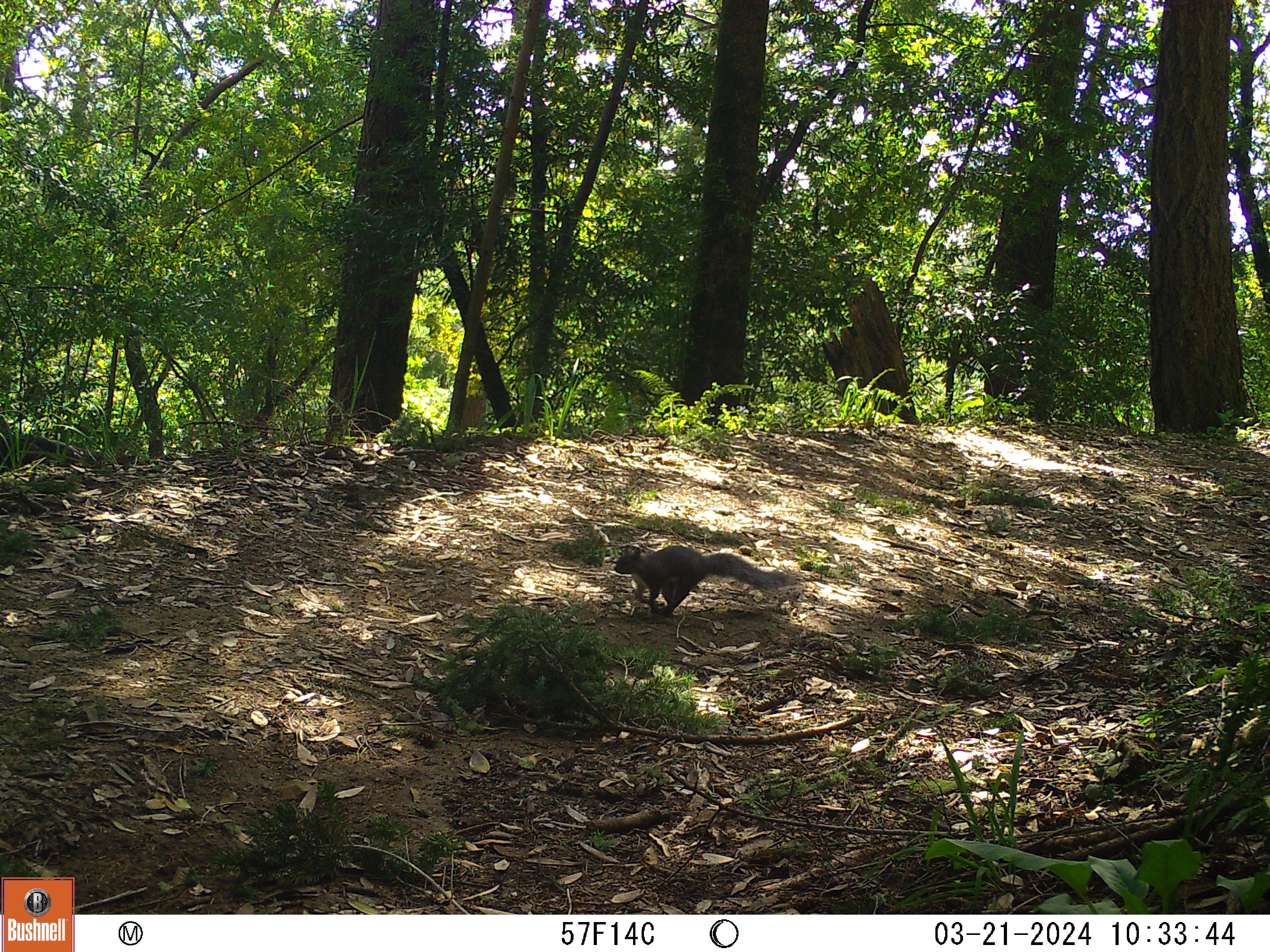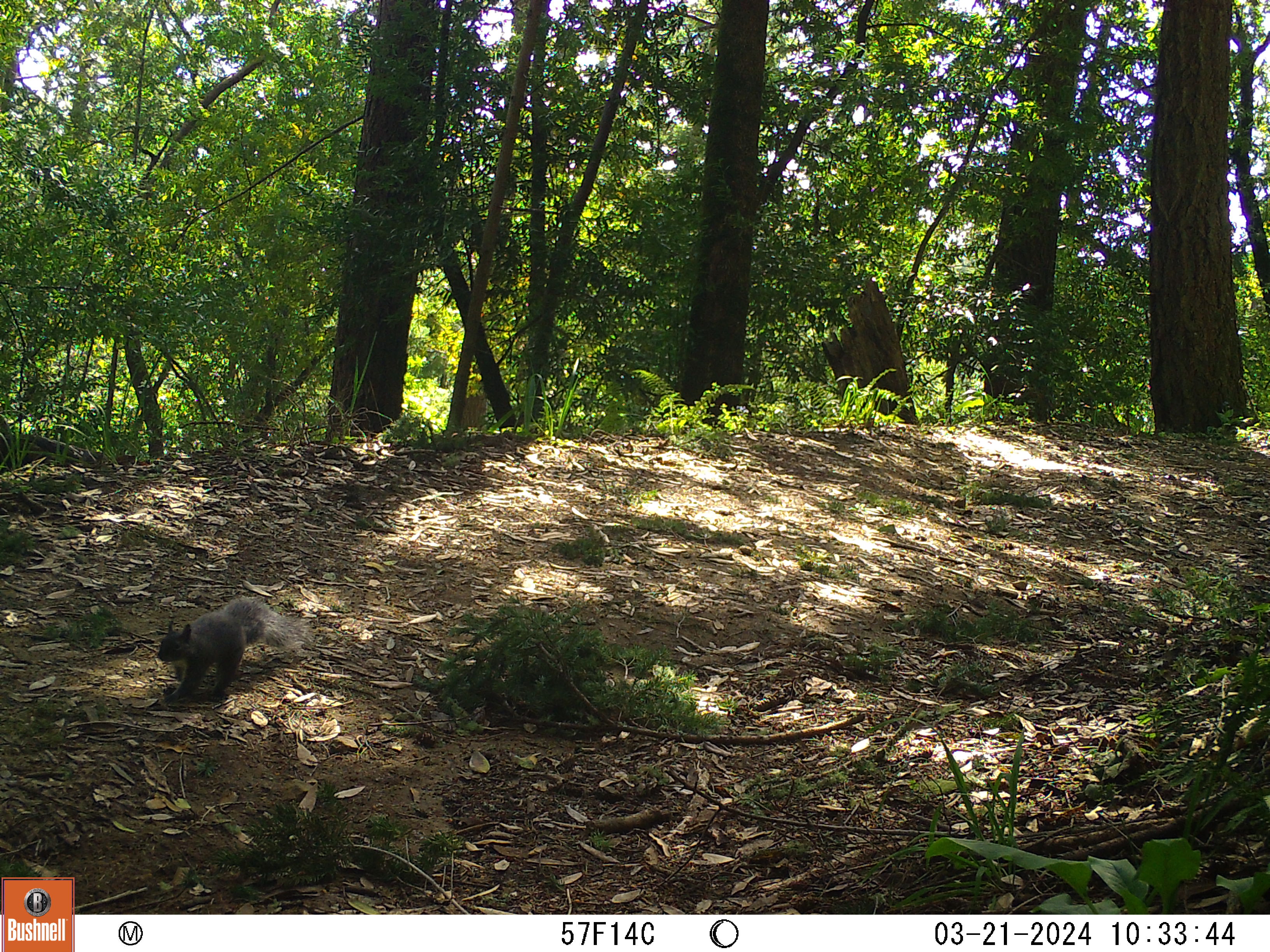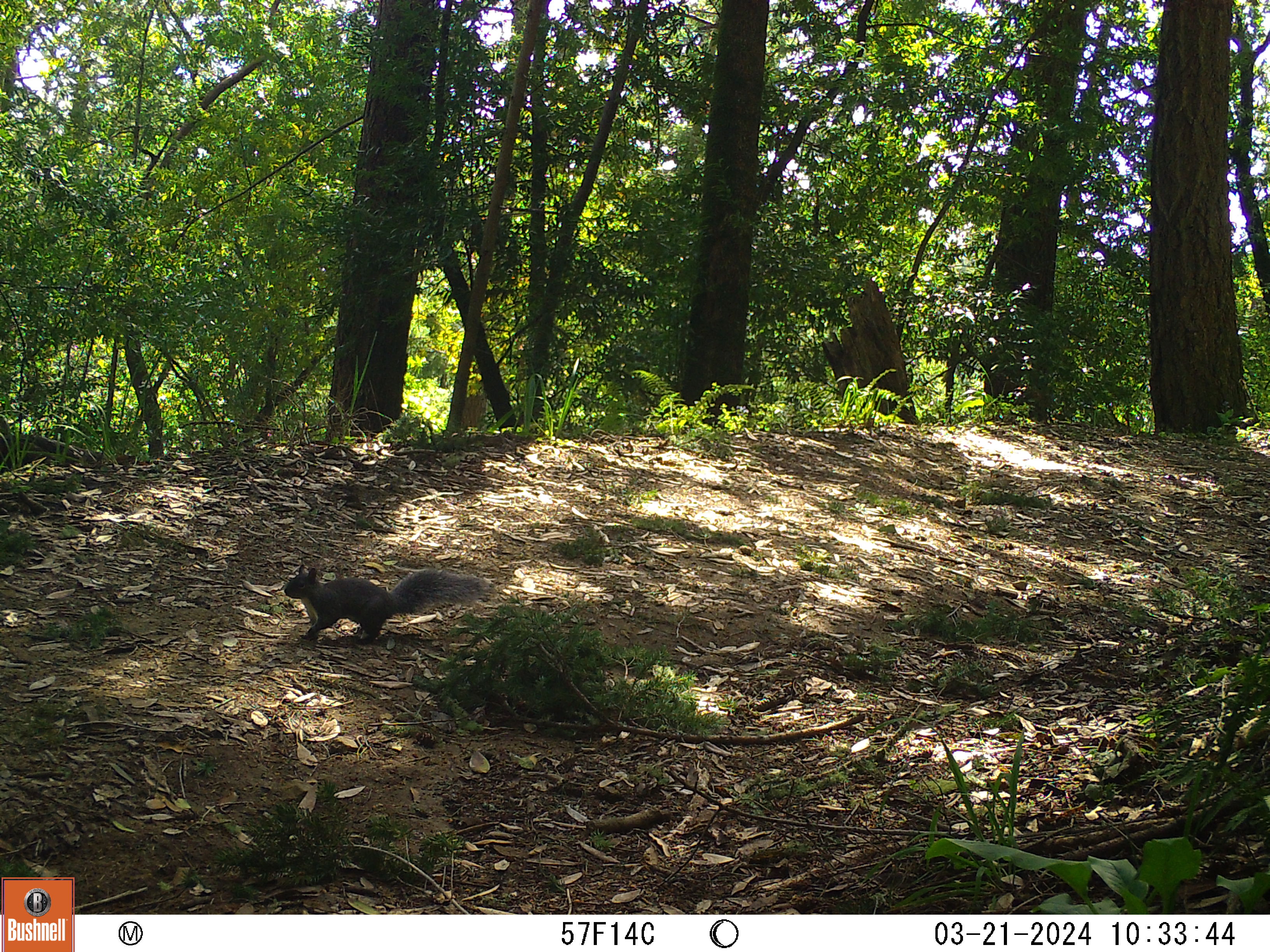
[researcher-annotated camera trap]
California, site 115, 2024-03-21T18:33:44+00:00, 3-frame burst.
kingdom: Animalia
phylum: Chordata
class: Mammalia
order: Rodentia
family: Sciuridae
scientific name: Sciuridae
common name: squirrel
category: unknown squirrel